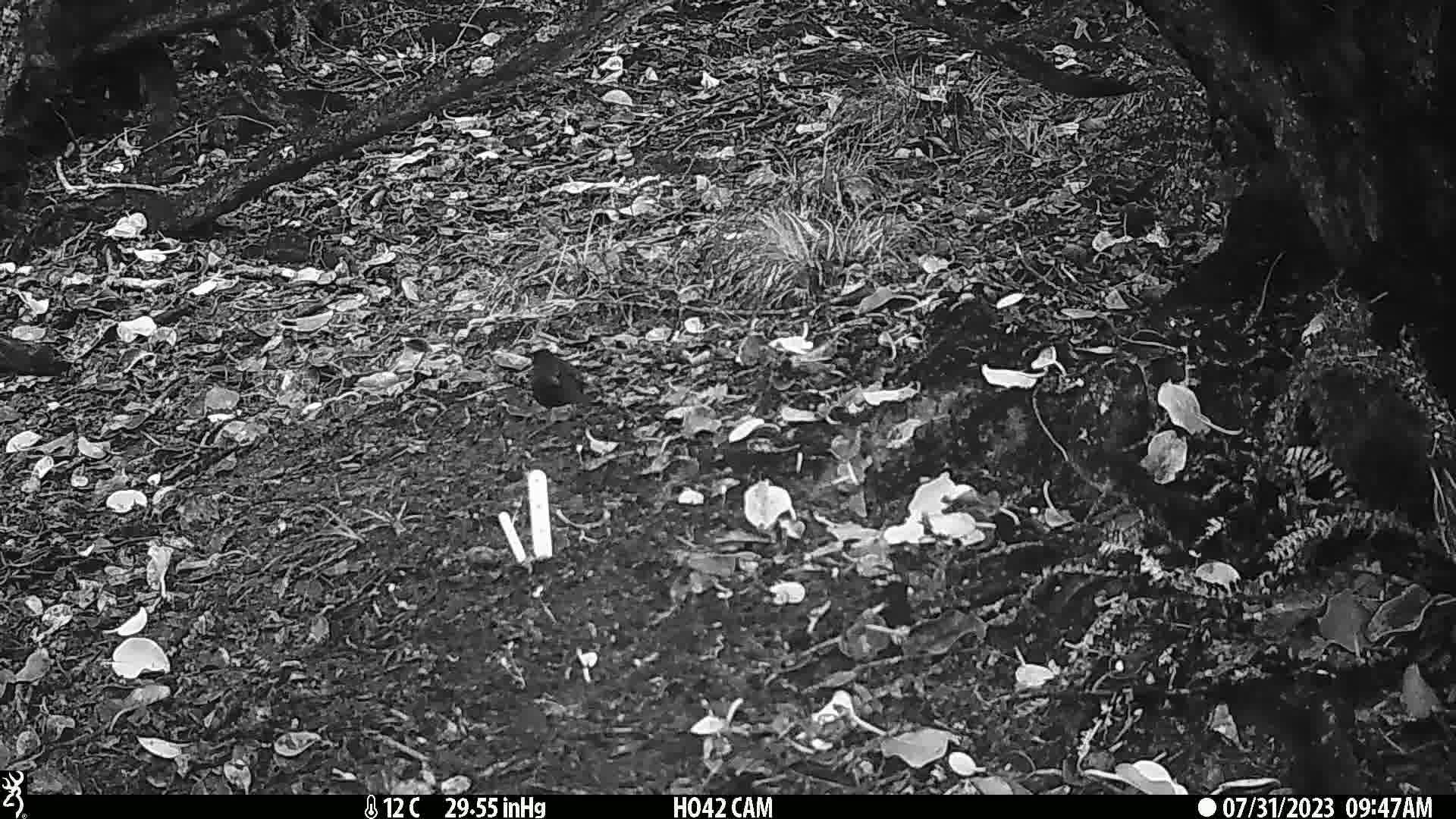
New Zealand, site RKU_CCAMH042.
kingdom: Animalia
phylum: Chordata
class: Aves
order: Passeriformes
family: Turdidae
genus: Turdus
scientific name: Turdus merula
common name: eurasian blackbird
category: blackbird